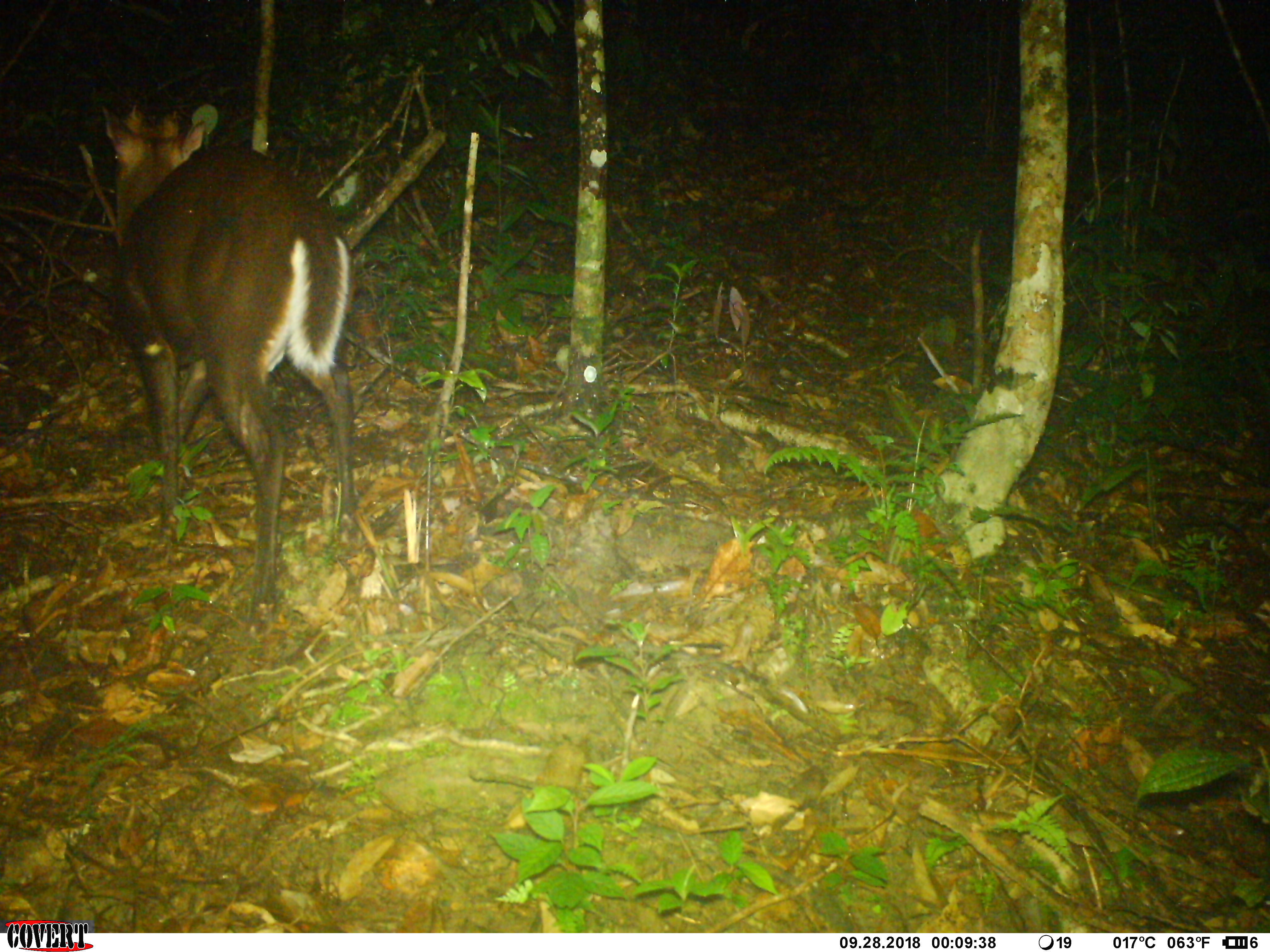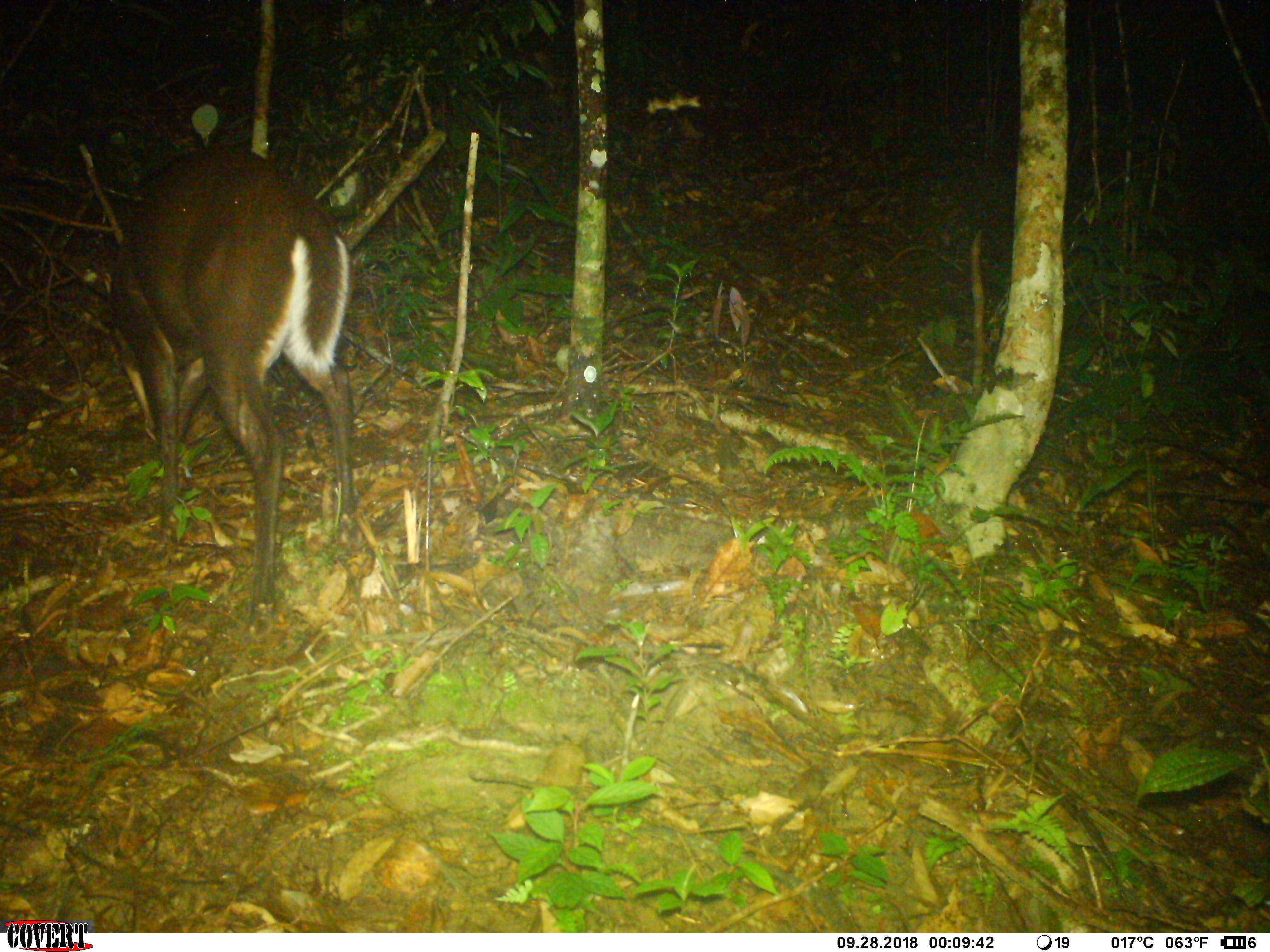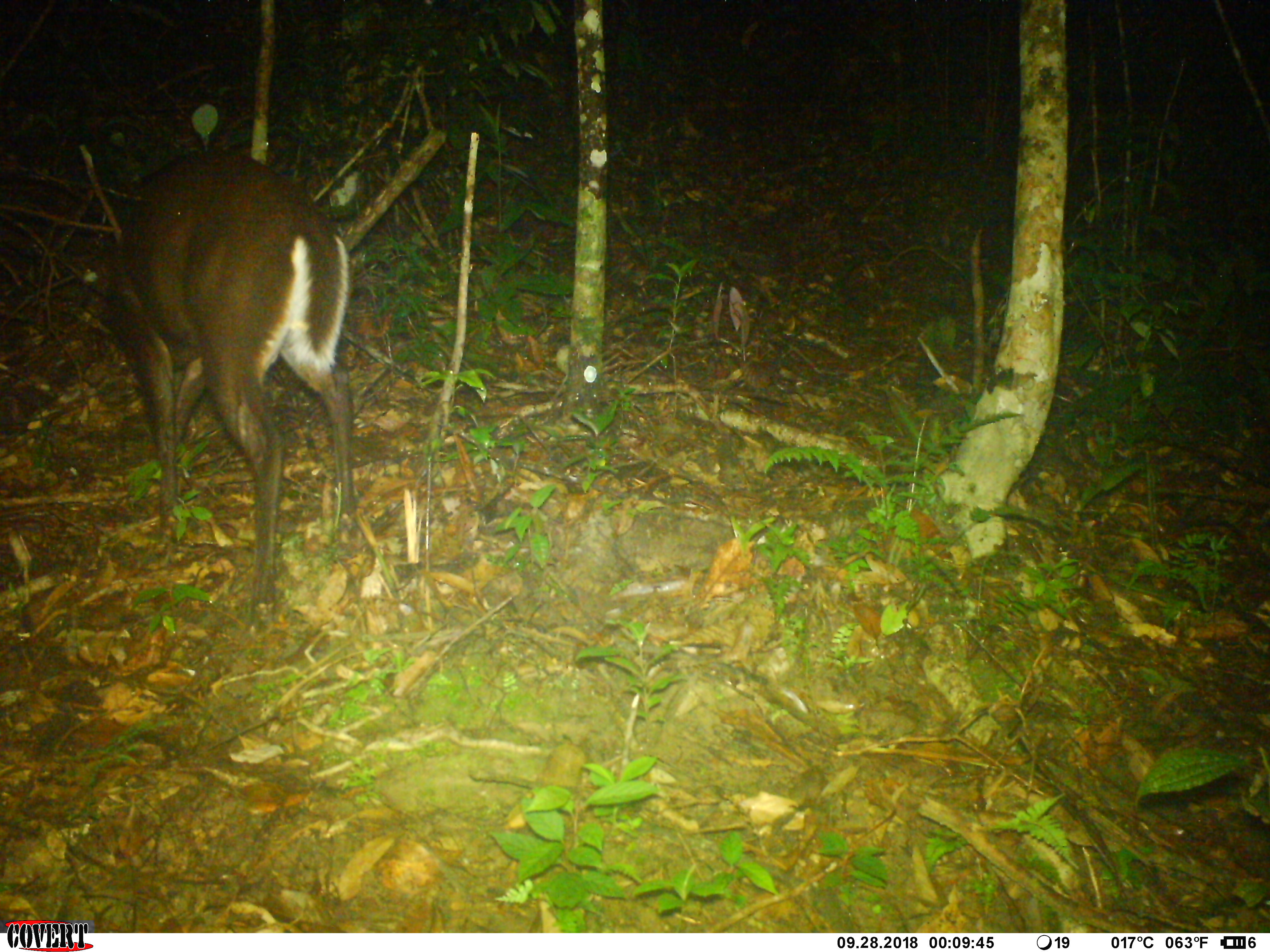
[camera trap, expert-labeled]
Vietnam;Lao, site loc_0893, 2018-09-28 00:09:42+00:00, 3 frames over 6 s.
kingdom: Animalia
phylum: Chordata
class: Mammalia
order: Artiodactyla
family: Cervidae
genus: Muntiacus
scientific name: Muntiacus rooseveltorum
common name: roosevelt's muntjac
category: roosevelts muntjac group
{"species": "roosevelts muntjac group (roosevelt's muntjac) (Muntiacus rooseveltorum)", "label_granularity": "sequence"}